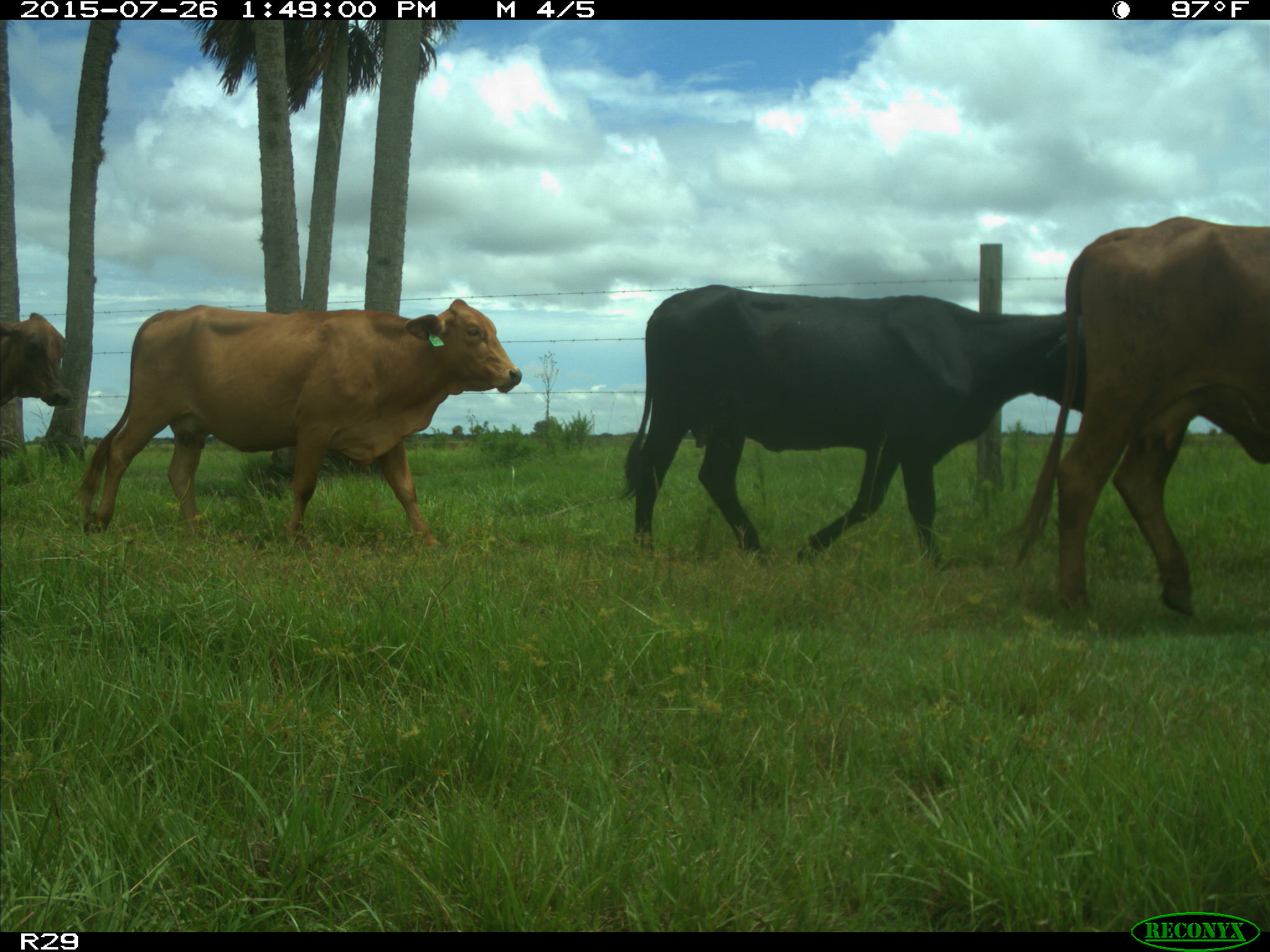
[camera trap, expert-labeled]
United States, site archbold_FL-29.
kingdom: Animalia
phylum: Chordata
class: Mammalia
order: Artiodactyla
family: Bovidae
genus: Bos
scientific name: Bos taurus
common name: domestic cow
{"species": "Bos taurus (domestic cow)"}